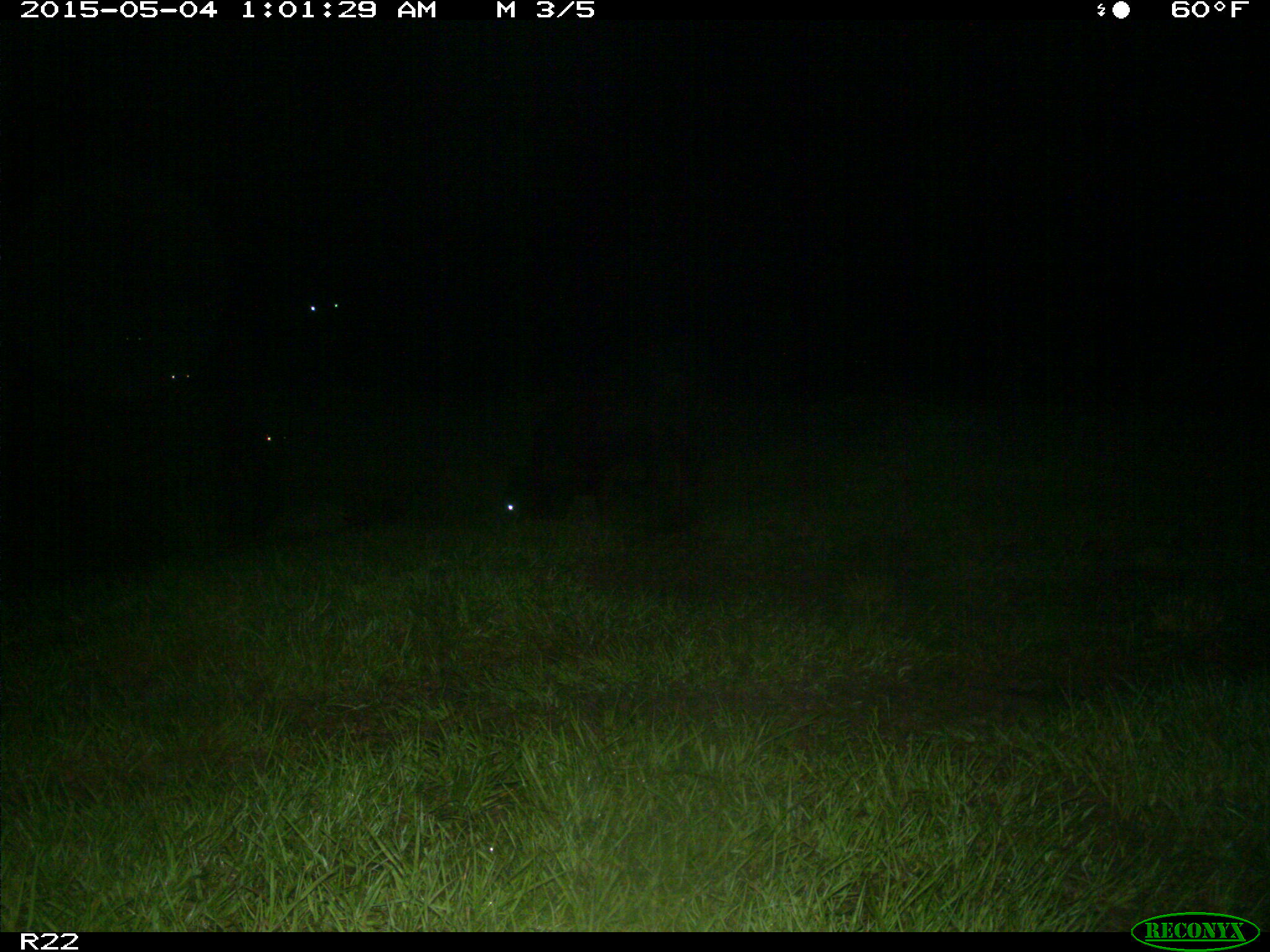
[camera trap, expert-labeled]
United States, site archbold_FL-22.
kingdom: Animalia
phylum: Chordata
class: Mammalia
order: Artiodactyla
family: Bovidae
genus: Bos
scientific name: Bos taurus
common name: domestic cow